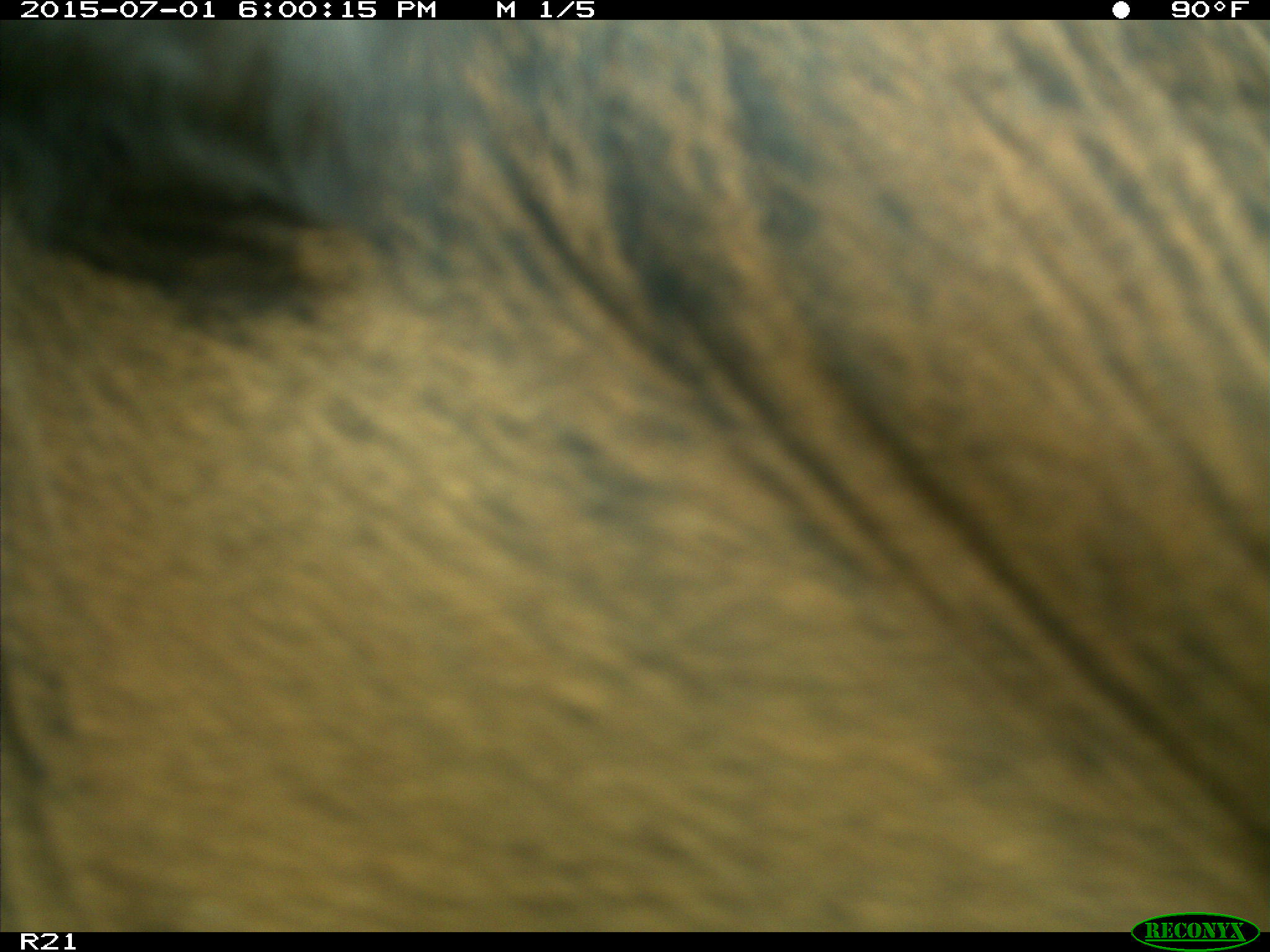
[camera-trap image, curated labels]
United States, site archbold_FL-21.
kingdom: Animalia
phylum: Chordata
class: Mammalia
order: Artiodactyla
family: Bovidae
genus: Bos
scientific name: Bos taurus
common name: domestic cow